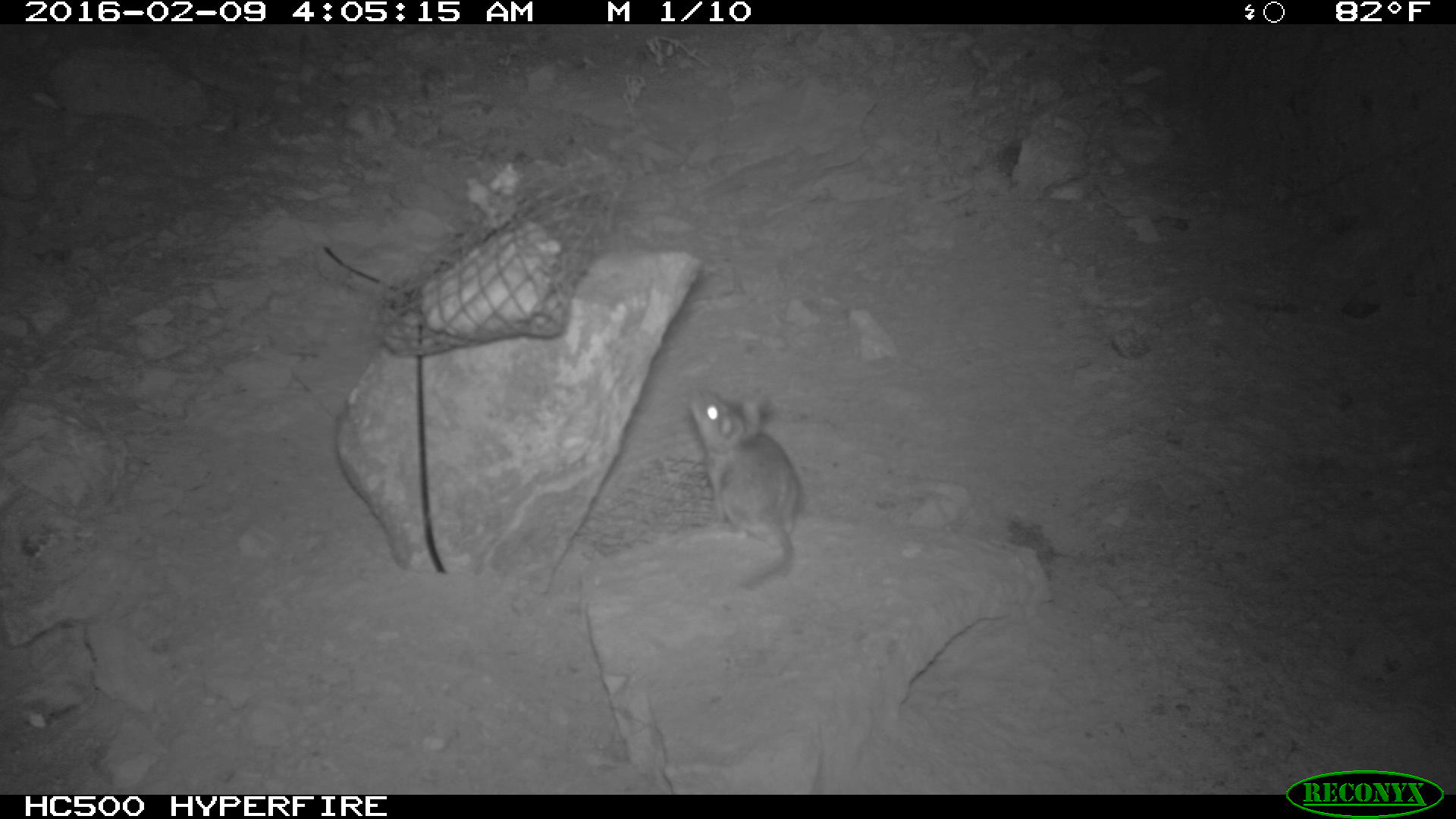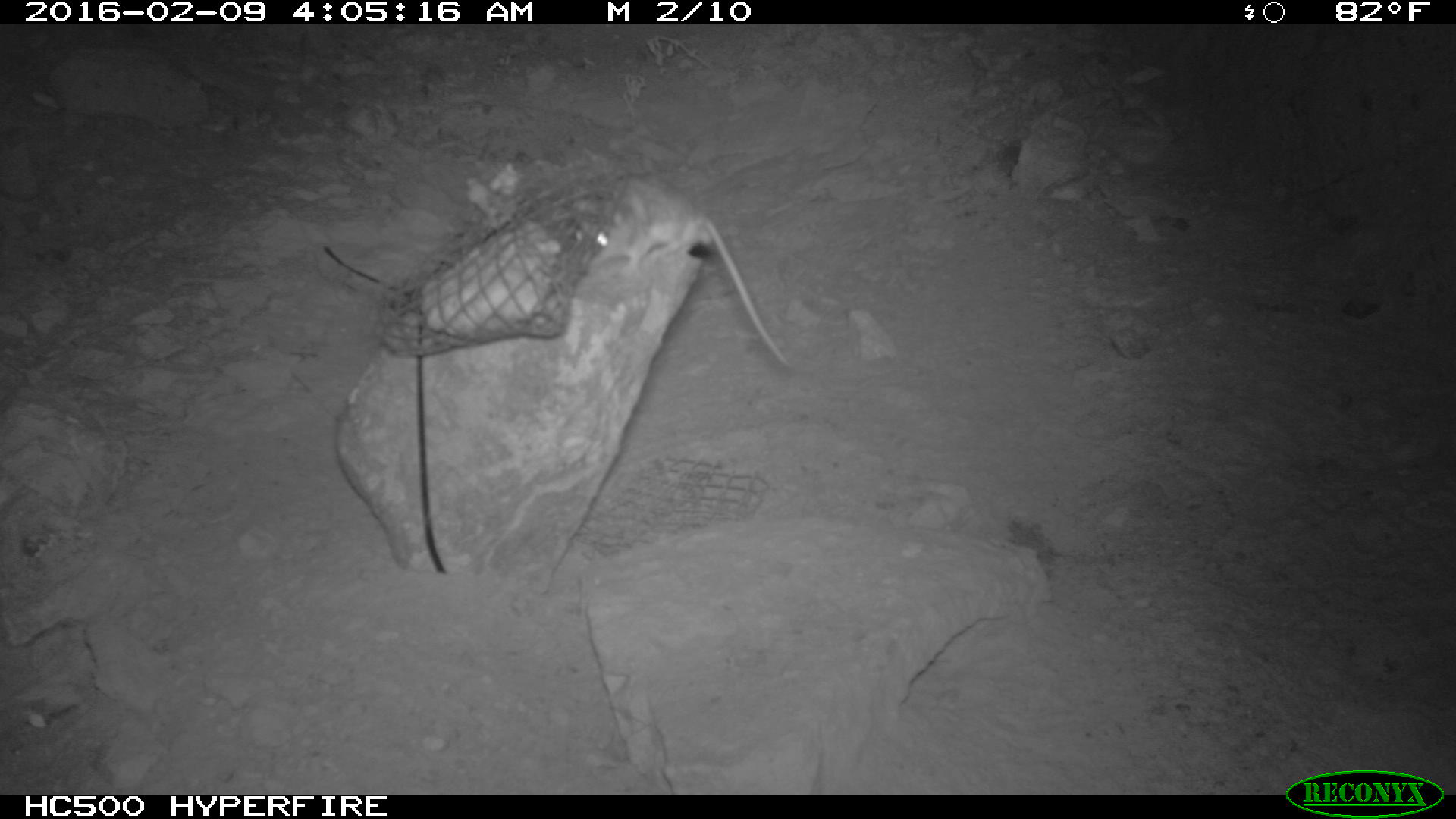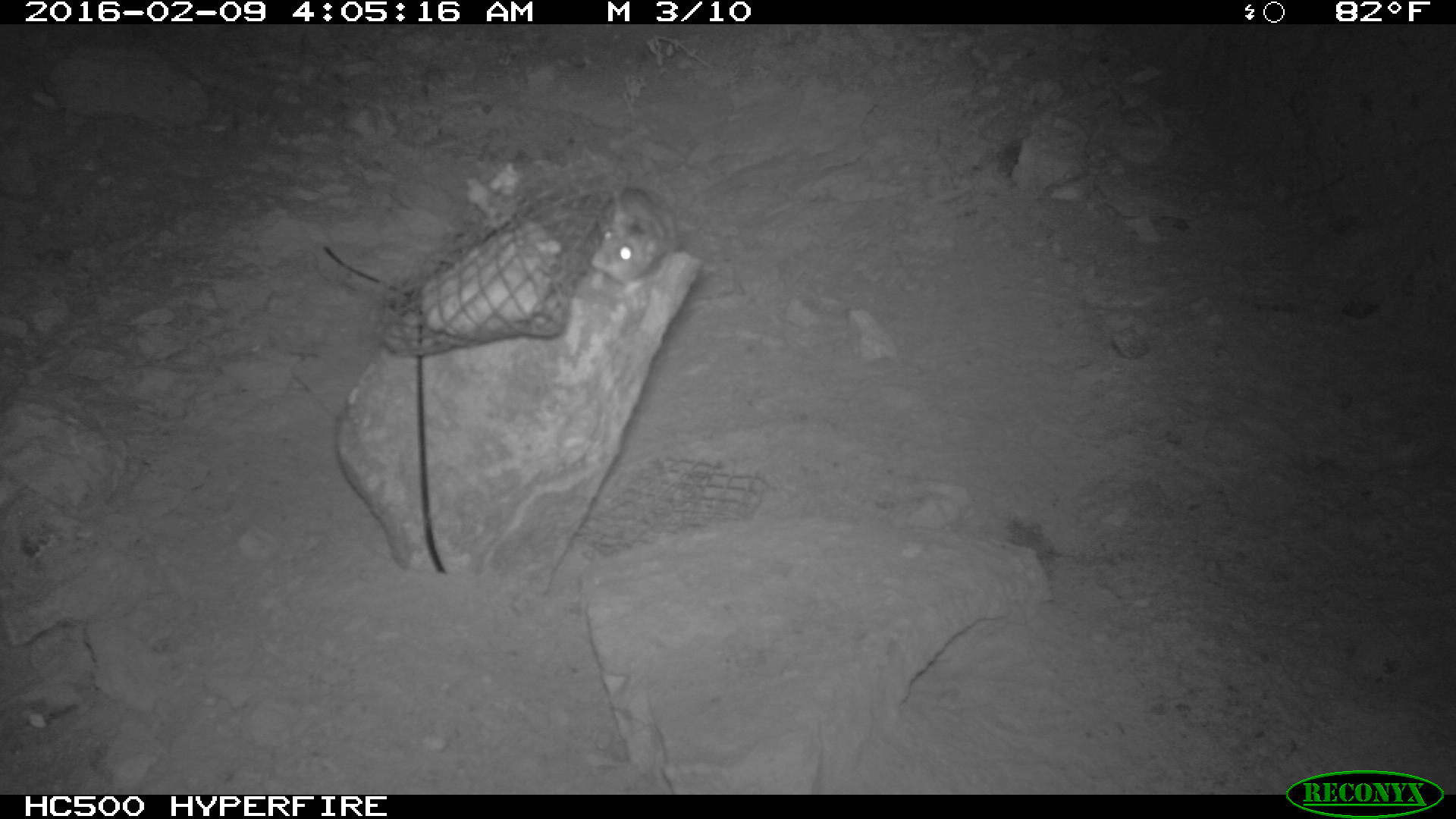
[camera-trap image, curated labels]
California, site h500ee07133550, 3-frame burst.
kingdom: Animalia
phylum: Chordata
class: Mammalia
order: Rodentia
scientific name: Rodentia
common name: rodent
Rodent (Rodentia).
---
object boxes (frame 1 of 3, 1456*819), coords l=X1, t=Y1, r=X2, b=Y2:
rodent: l=689, t=388, r=801, b=590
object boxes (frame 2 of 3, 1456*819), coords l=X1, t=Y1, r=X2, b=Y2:
rodent: l=572, t=173, r=792, b=371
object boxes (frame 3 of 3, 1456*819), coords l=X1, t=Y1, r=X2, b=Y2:
rodent: l=588, t=186, r=674, b=293